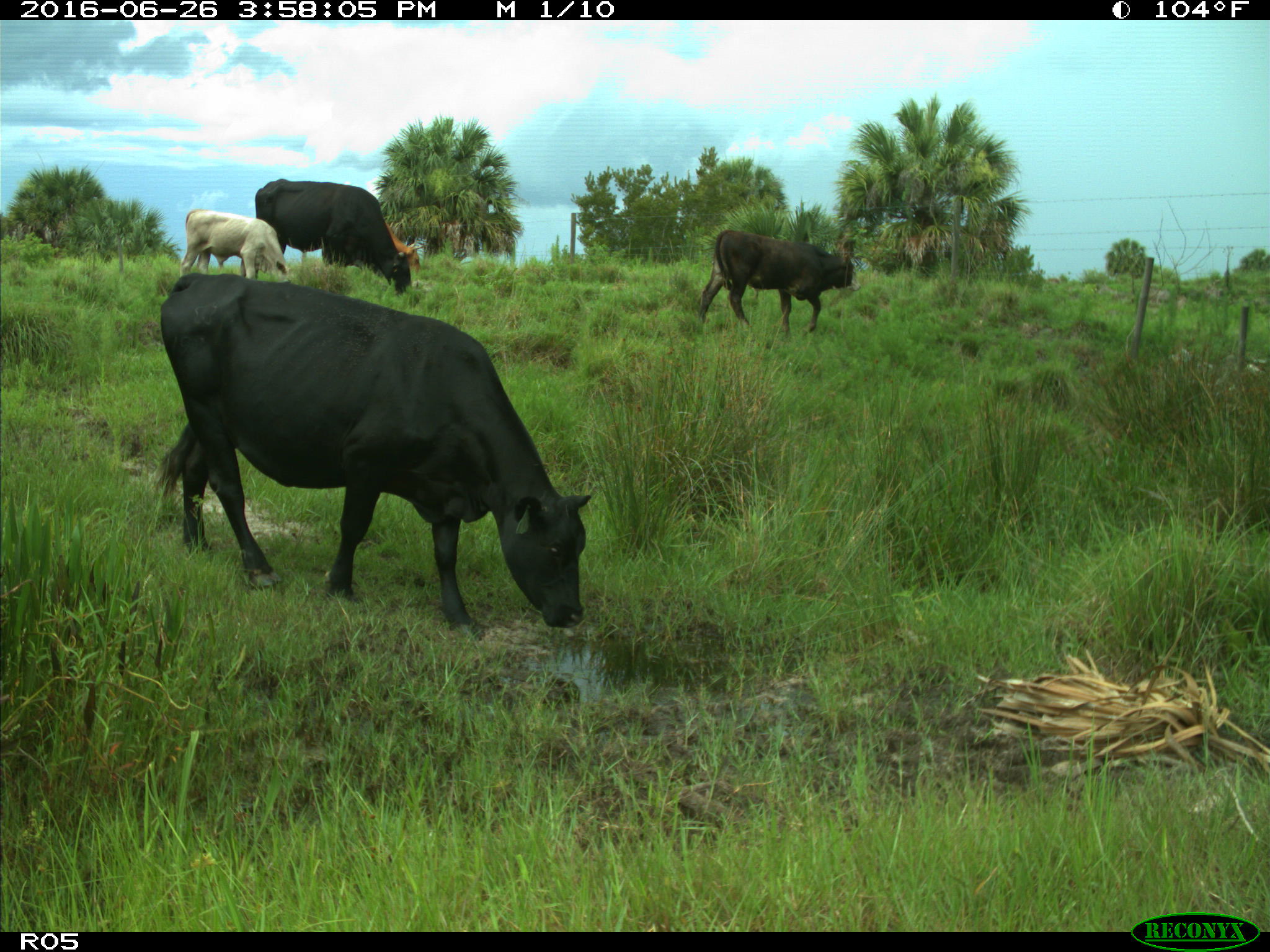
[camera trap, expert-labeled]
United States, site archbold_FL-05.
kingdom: Animalia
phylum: Chordata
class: Mammalia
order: Artiodactyla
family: Bovidae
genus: Bos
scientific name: Bos taurus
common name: domestic cow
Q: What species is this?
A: Bos taurus (domestic cow).